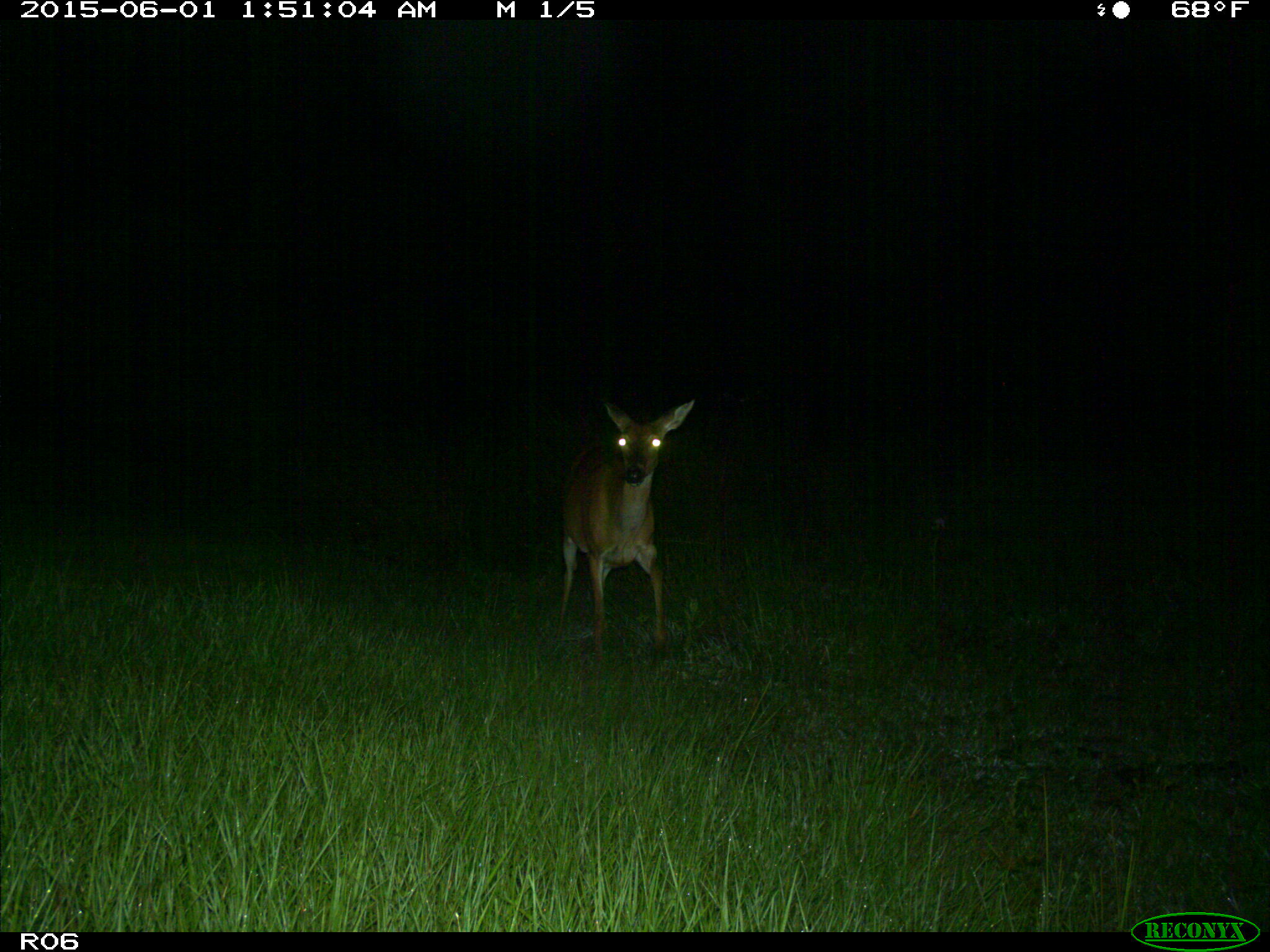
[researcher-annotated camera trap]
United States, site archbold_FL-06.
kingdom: Animalia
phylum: Chordata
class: Mammalia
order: Artiodactyla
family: Cervidae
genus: Odocoileus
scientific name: Odocoileus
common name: deer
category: unidentified deer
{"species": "unidentified deer (deer) (Odocoileus)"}